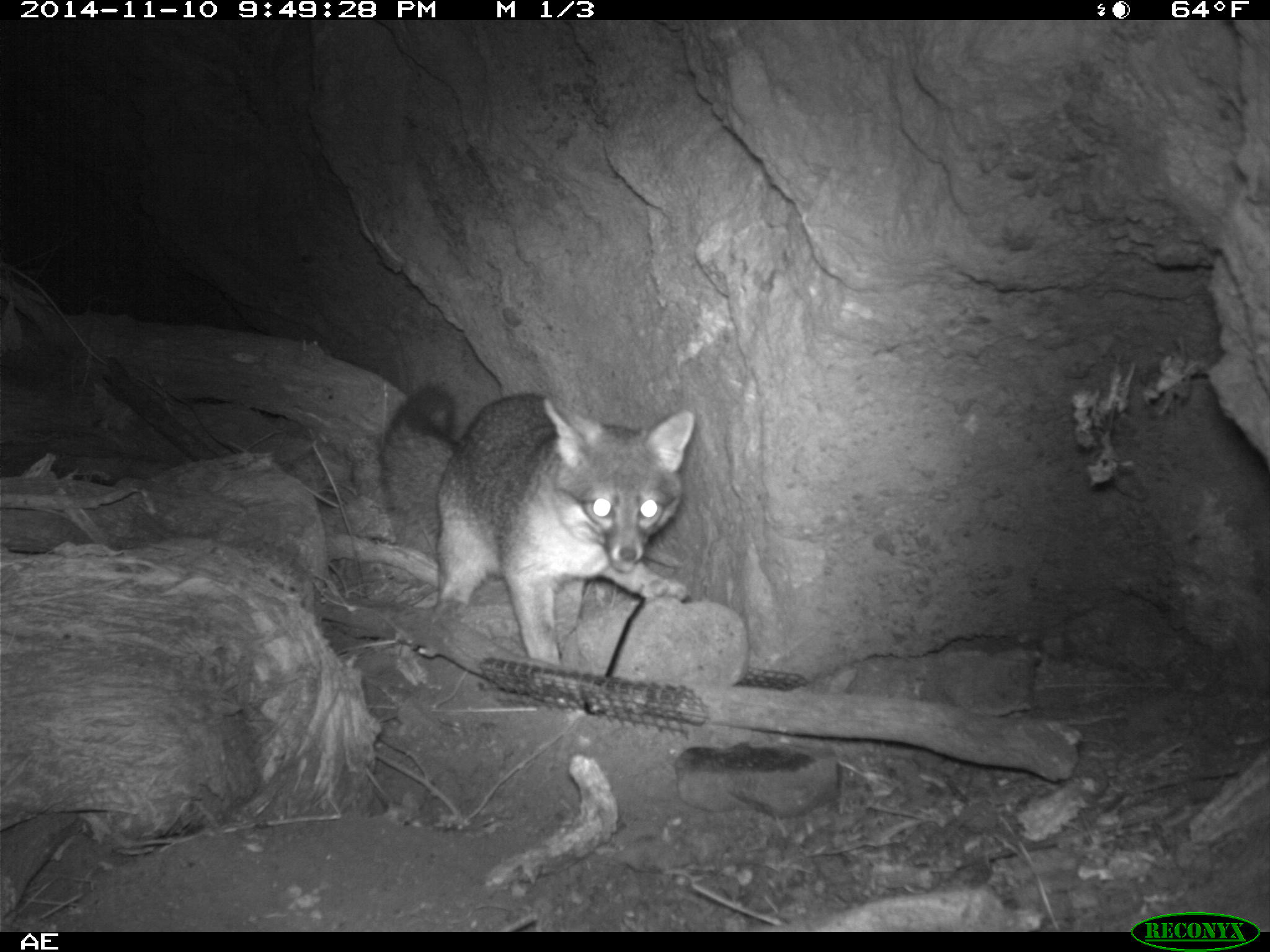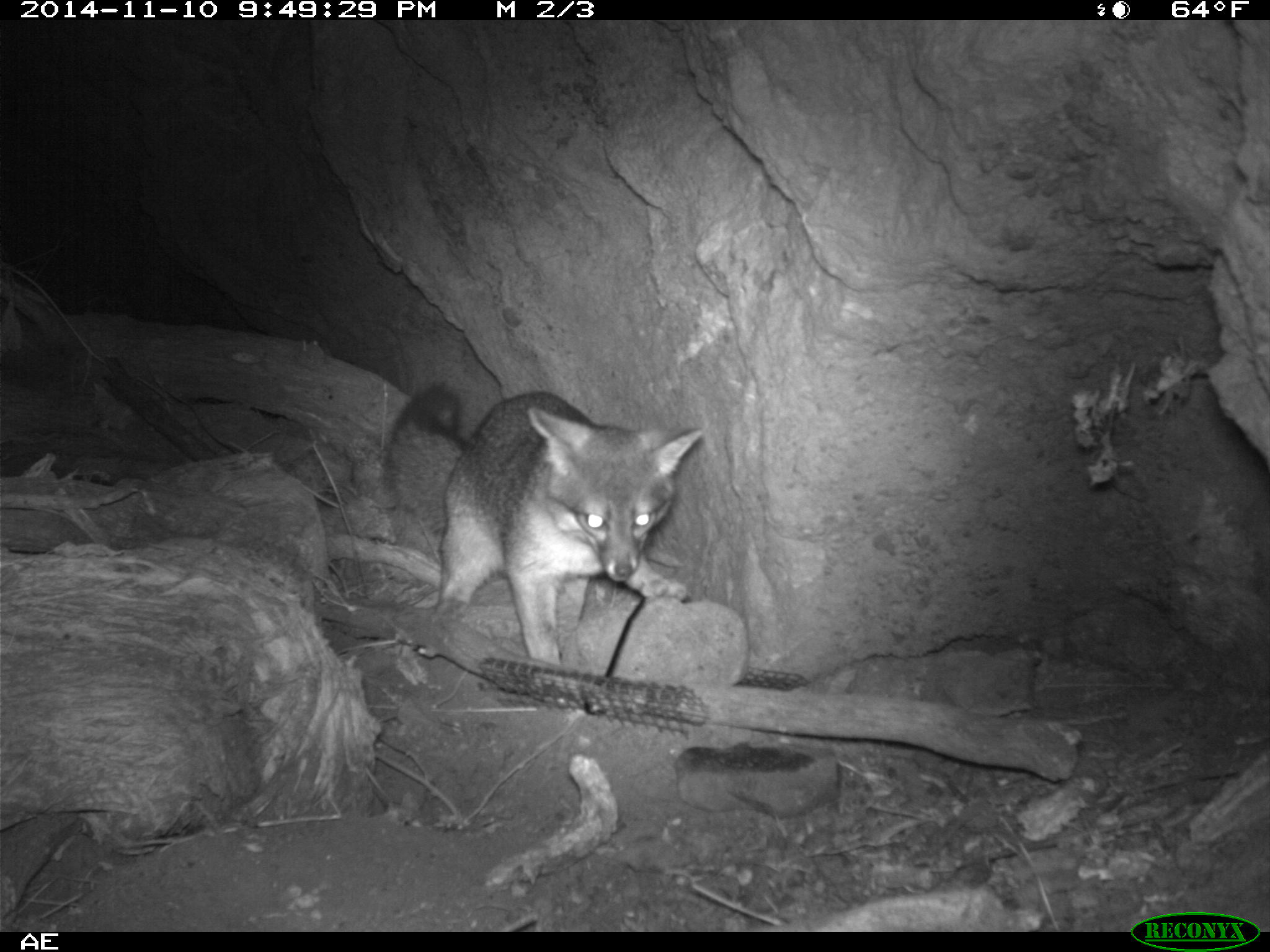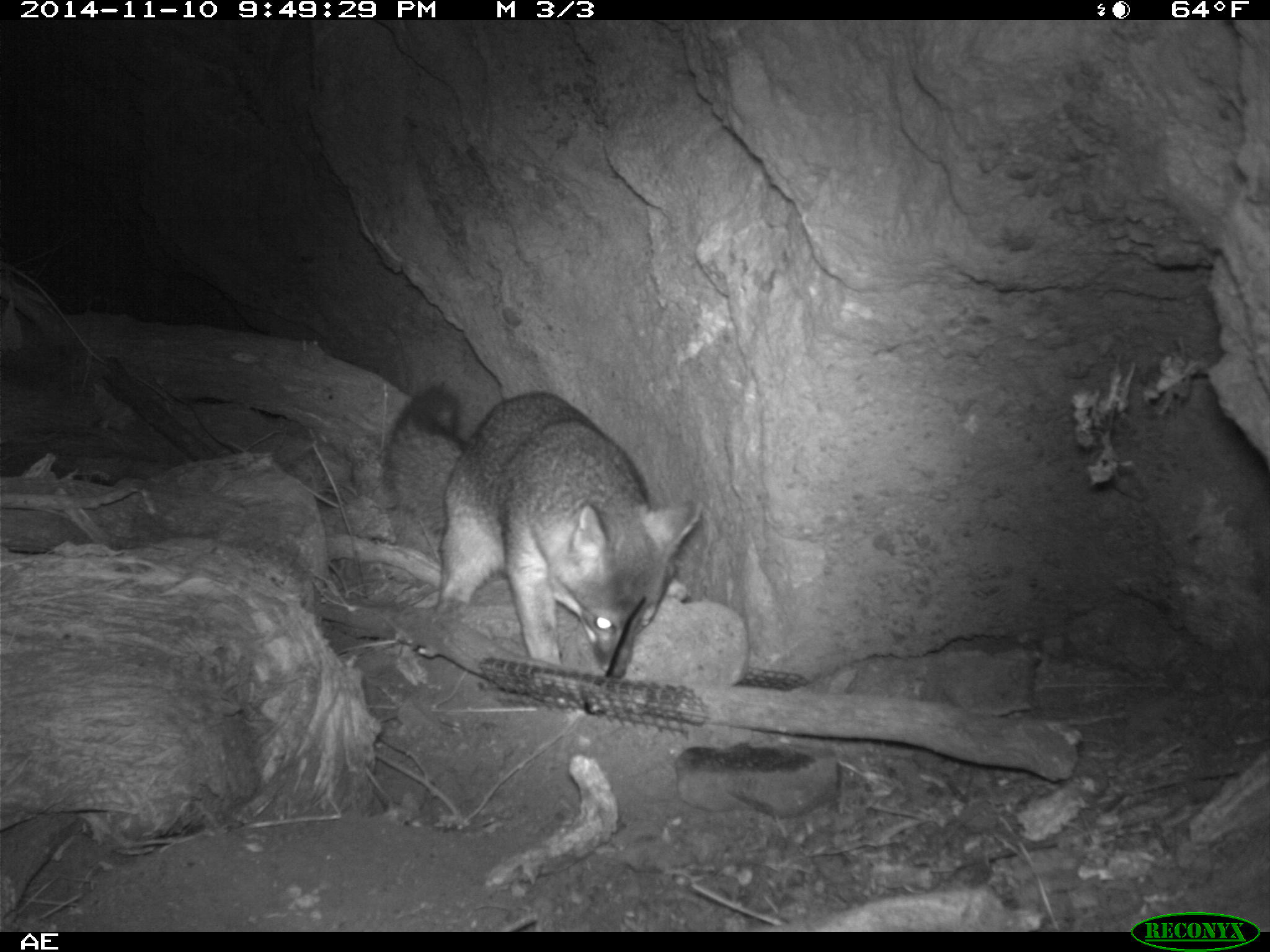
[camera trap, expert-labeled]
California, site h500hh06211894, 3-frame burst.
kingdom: Animalia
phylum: Chordata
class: Mammalia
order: Carnivora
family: Canidae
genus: Urocyon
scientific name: Urocyon littoralis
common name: island fox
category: fox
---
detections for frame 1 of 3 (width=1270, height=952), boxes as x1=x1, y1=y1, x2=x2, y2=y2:
fox: x1=377, y1=381, x2=691, y2=668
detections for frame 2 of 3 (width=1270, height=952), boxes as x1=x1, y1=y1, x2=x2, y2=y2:
fox: x1=384, y1=380, x2=702, y2=667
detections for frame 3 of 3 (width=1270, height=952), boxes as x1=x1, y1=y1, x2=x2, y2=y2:
fox: x1=382, y1=381, x2=701, y2=677